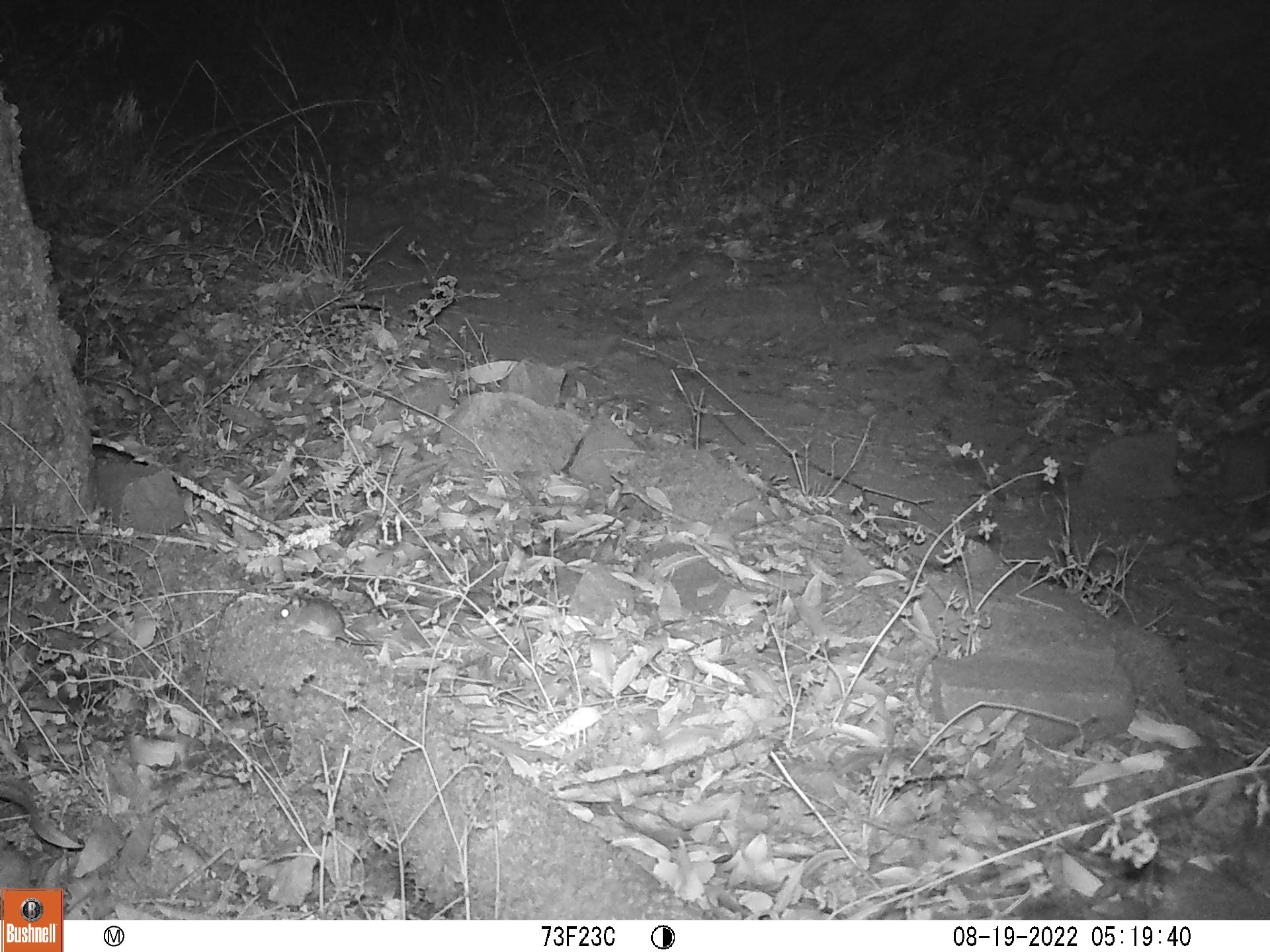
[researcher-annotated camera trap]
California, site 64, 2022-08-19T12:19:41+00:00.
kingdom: Animalia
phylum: Chordata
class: Mammalia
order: Rodentia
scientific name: Rodentia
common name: mouse or rat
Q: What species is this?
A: Mouse or rat (Rodentia).